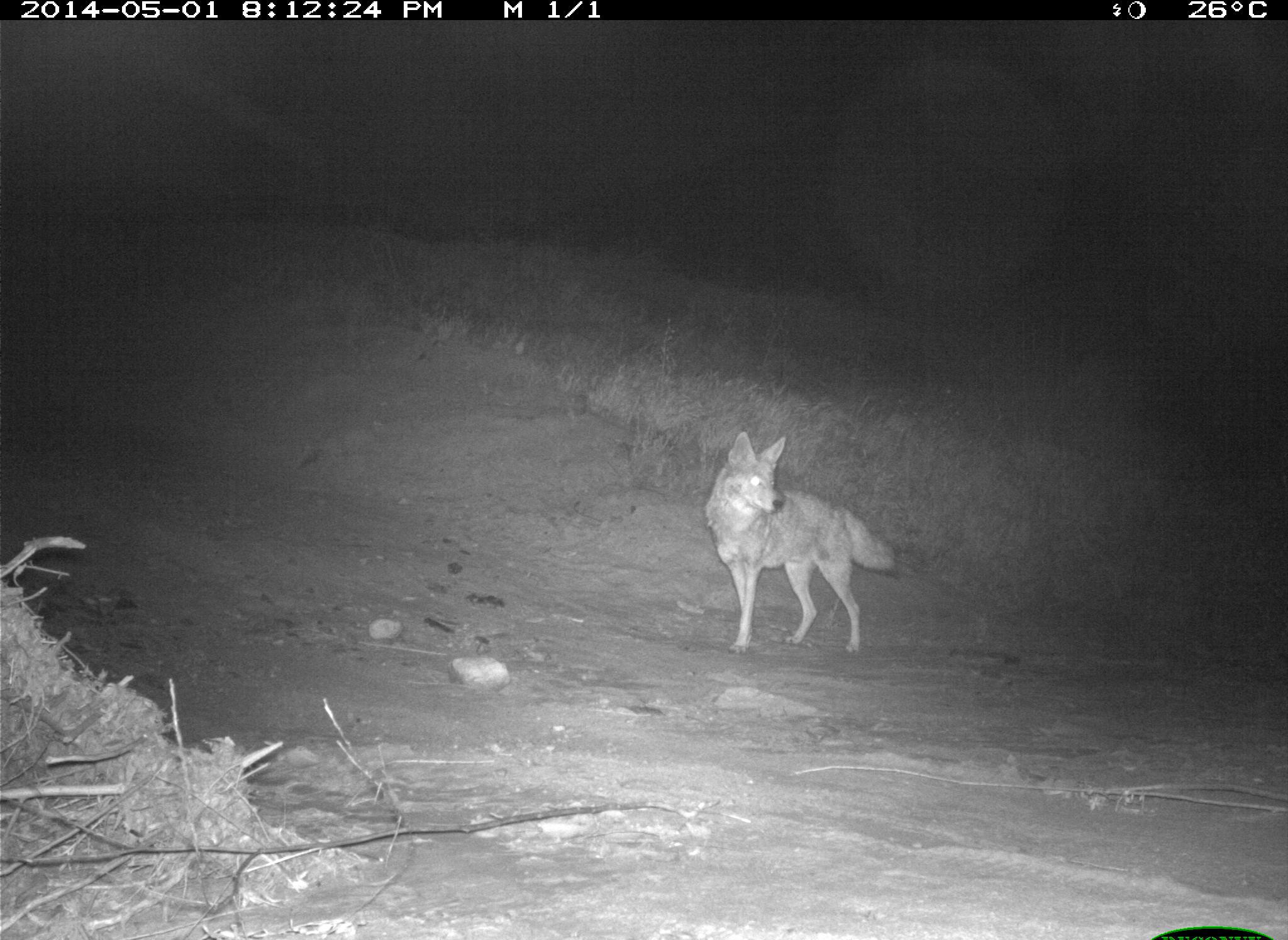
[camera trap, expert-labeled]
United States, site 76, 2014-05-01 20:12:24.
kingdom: Animalia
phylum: Chordata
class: Mammalia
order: Carnivora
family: Canidae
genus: Canis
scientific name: Canis latrans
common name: coyote